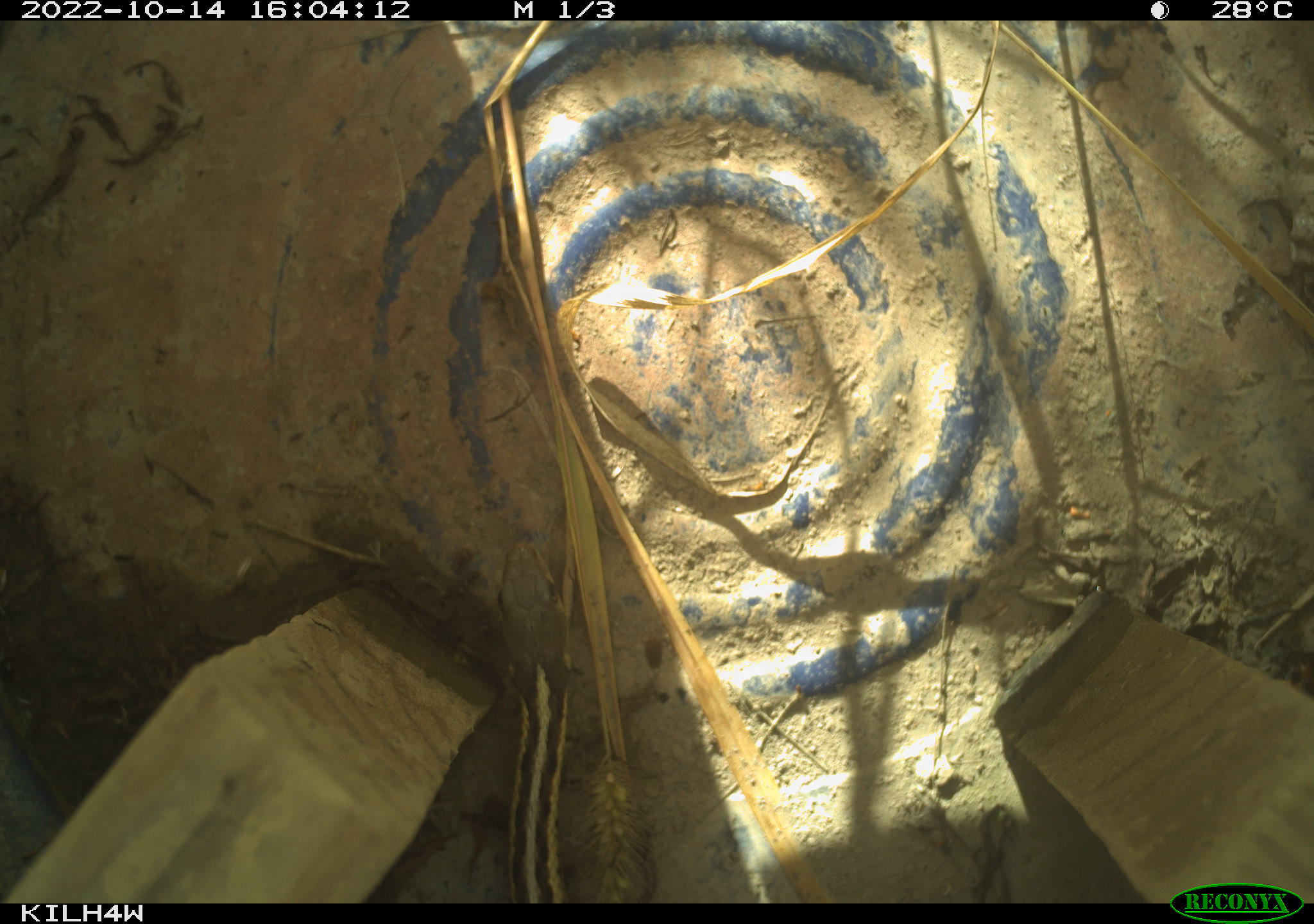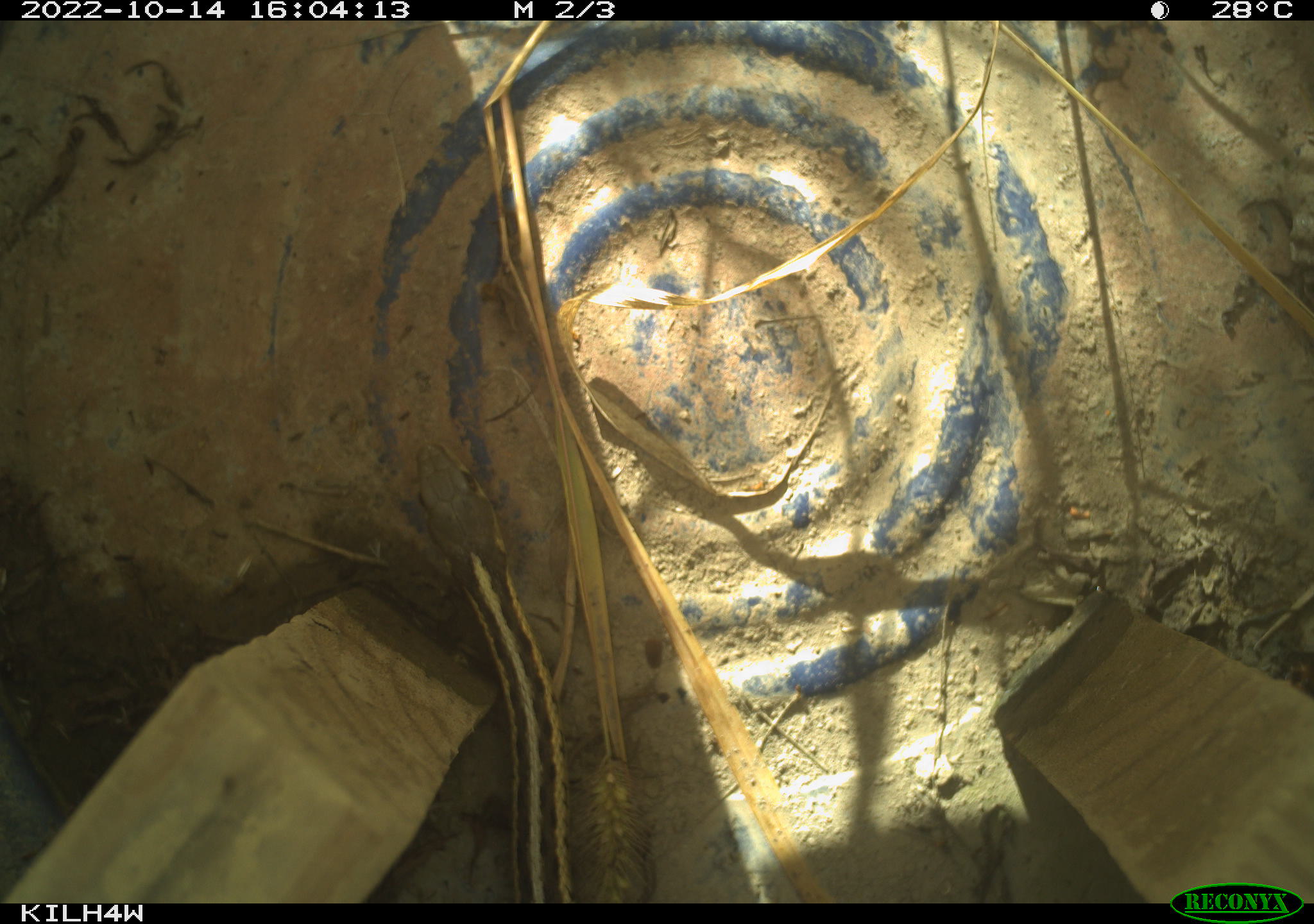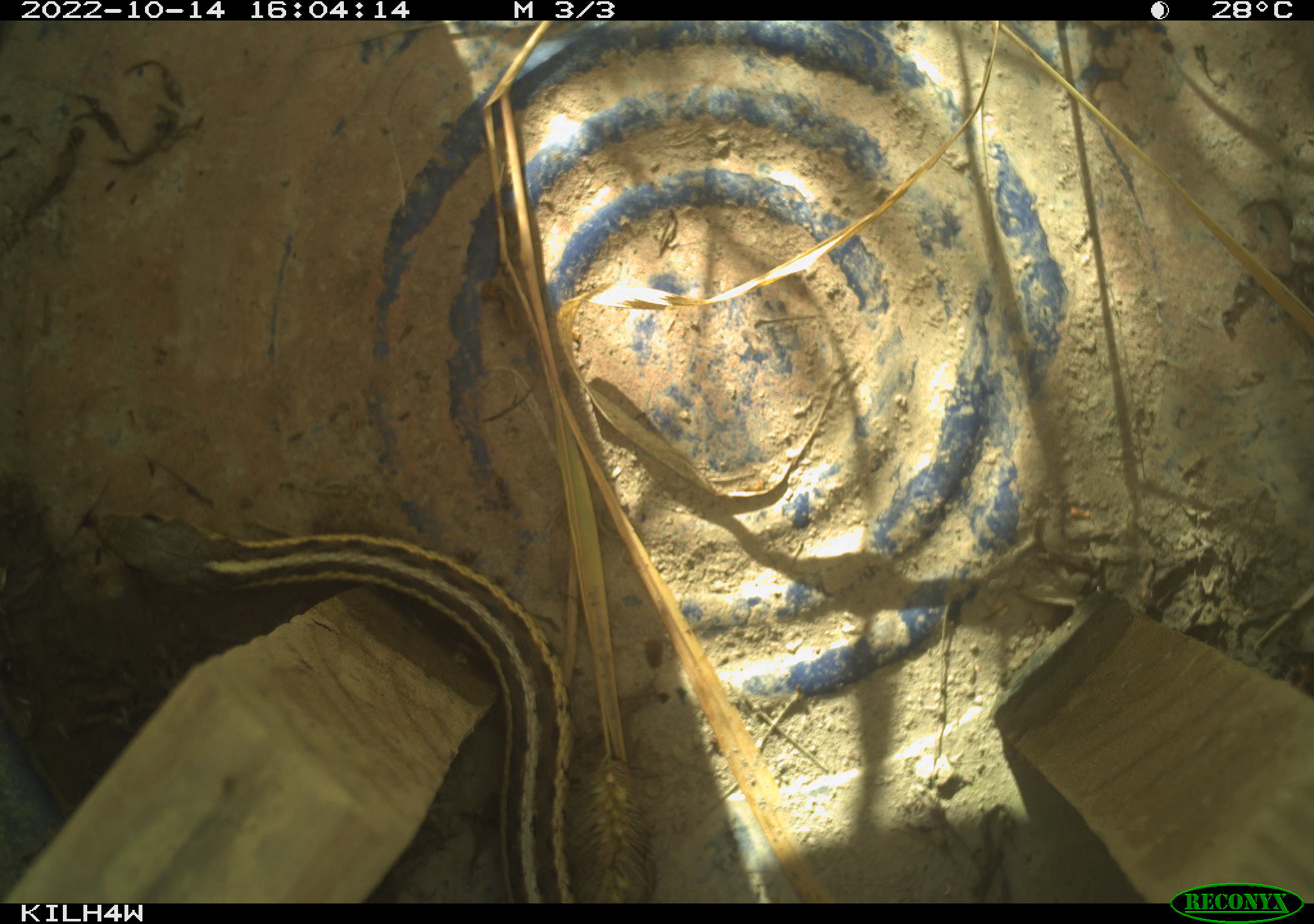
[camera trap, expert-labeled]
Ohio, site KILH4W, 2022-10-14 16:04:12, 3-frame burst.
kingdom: Animalia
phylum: Chordata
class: Reptilia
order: Squamata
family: Colubridae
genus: Thamnophis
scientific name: Thamnophis sirtalis sirtalis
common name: eastern gartersnake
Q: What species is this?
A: Eastern gartersnake (Thamnophis sirtalis sirtalis).